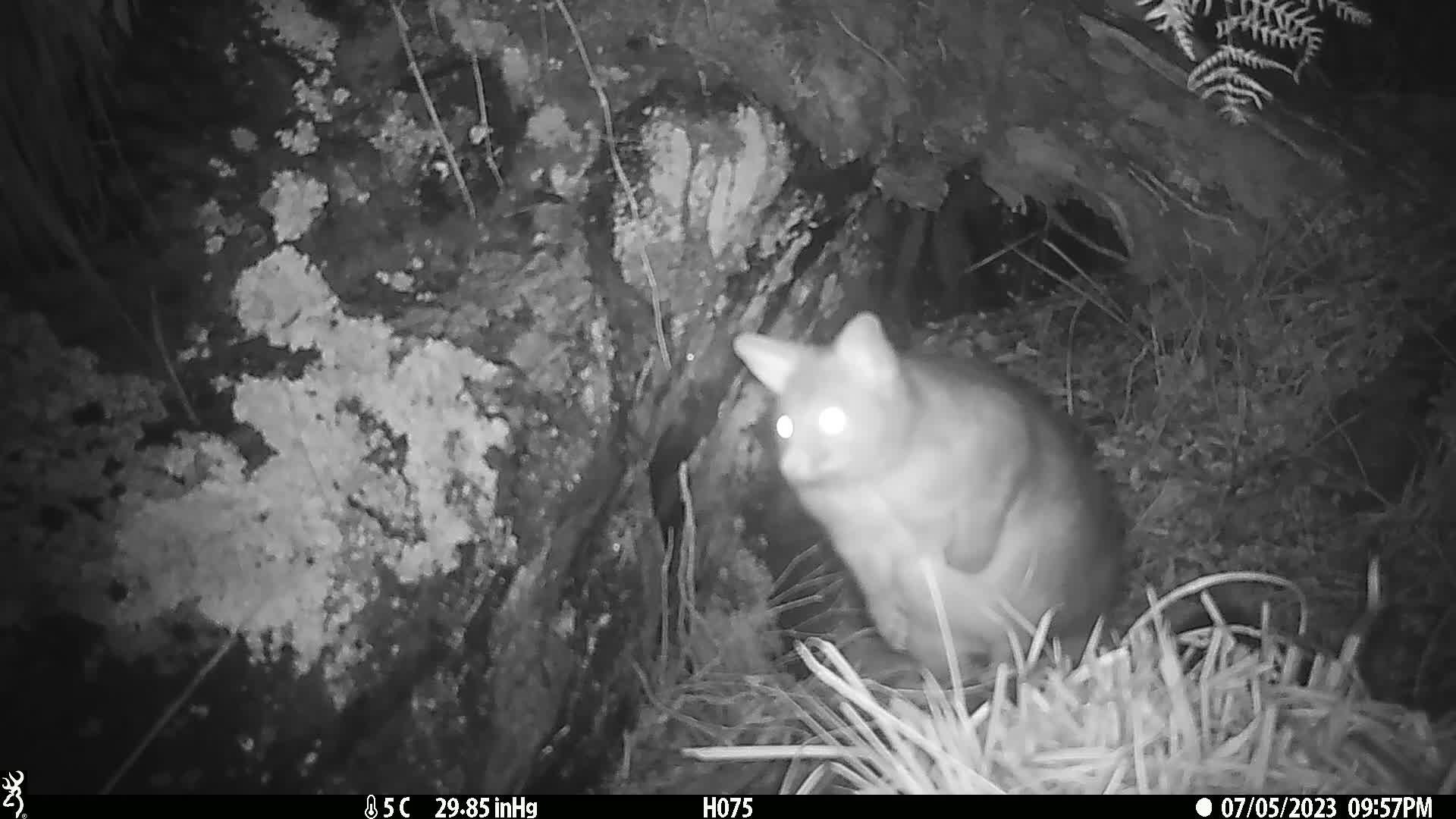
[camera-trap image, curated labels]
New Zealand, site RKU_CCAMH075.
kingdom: Animalia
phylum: Chordata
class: Mammalia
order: Diprotodontia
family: Phalangeridae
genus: Trichosurus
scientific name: Trichosurus vulpecula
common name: common brushtail possum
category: possum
Possum (common brushtail possum) (Trichosurus vulpecula).